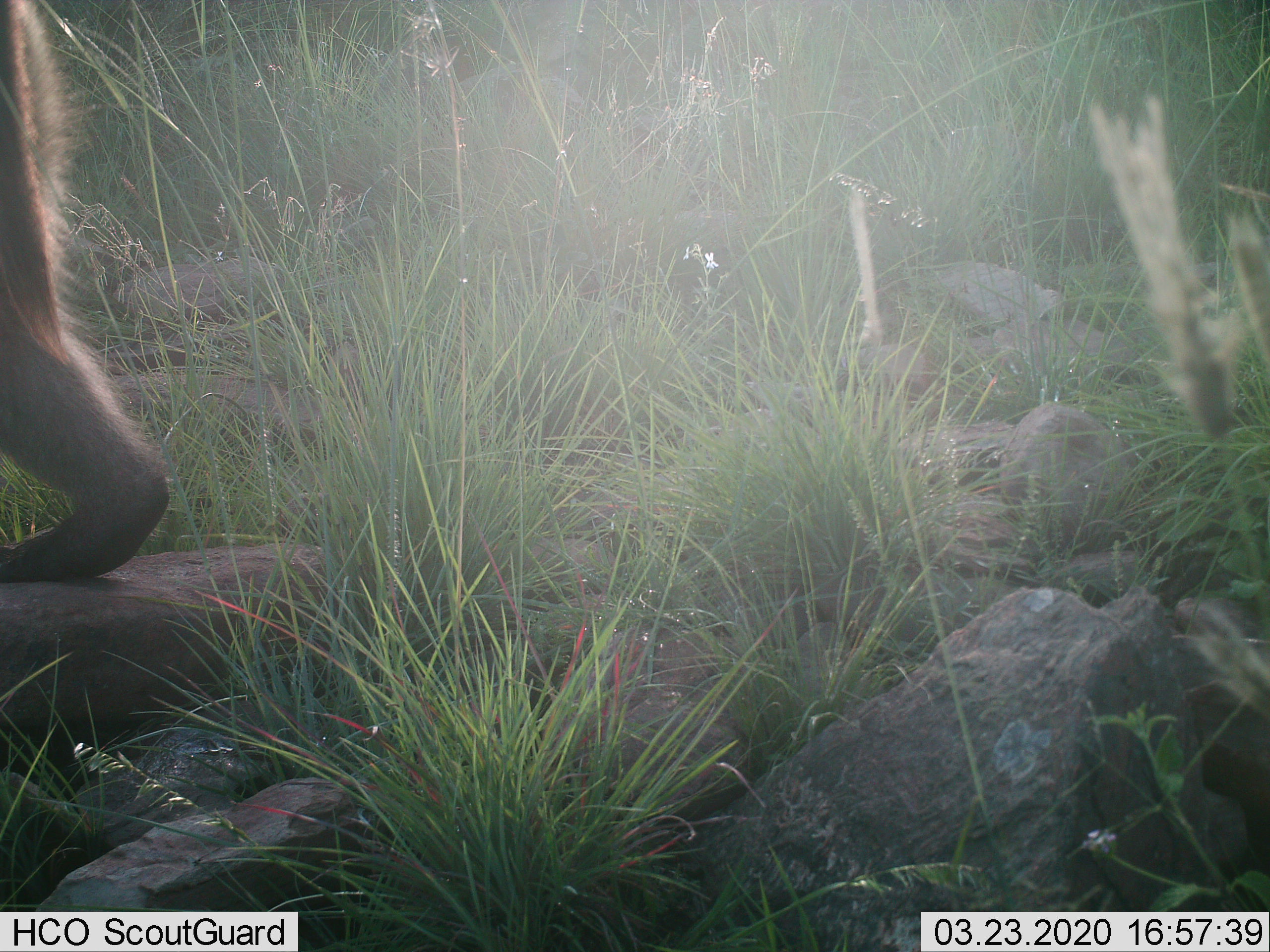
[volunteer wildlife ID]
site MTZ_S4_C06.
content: unidentified animal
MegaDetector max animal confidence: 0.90